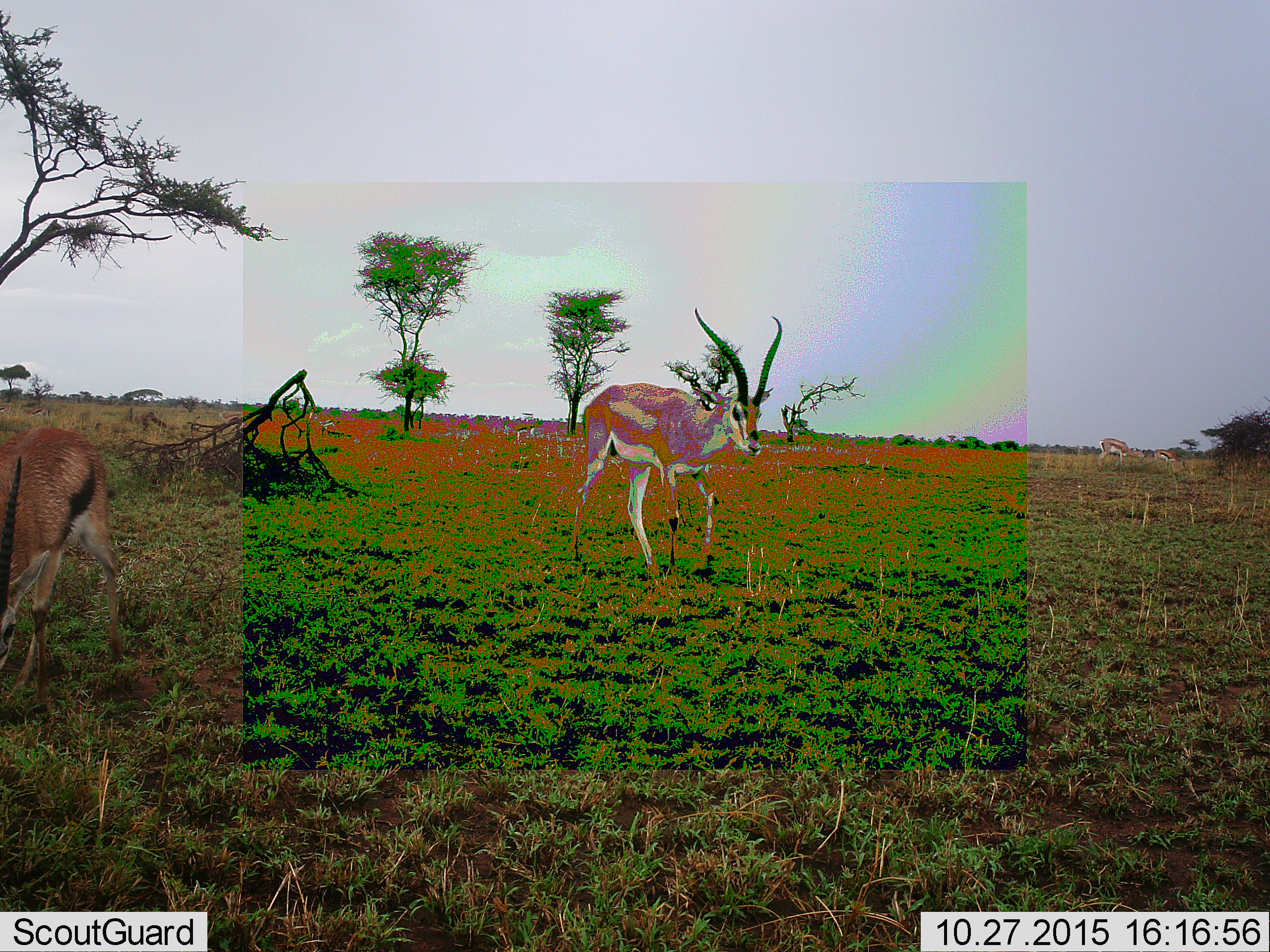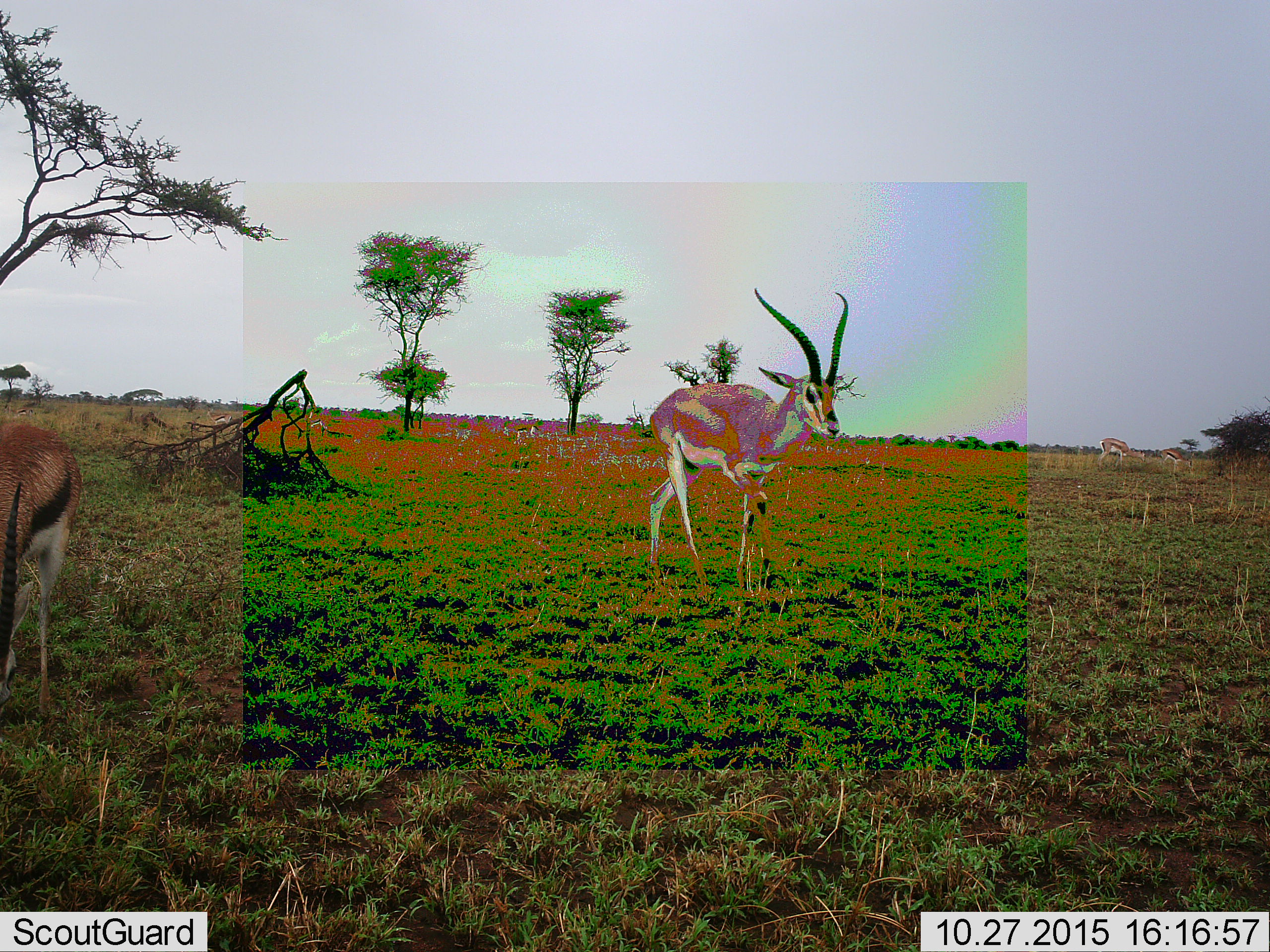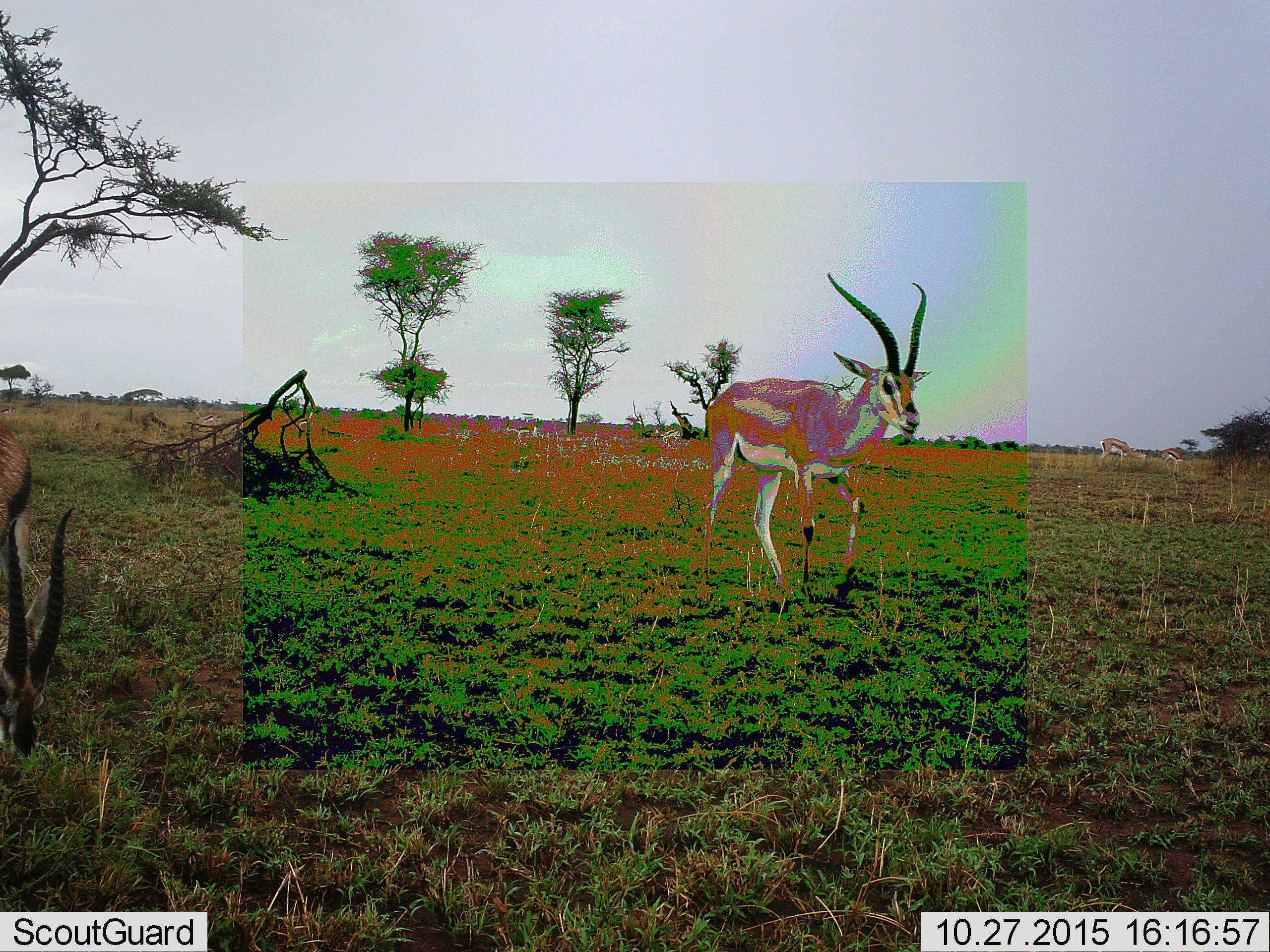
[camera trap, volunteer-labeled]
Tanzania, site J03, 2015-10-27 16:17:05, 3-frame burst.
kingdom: Animalia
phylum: Chordata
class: Mammalia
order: Artiodactyla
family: Bovidae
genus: Nanger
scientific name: Nanger granti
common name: grant's gazelle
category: gazellegrants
Gazellegrants (grant's gazelle) (Nanger granti), count 2. Behavior (volunteer vote fractions): standing 40%, resting 0%, moving 100%, interacting 0%. Young present (vote fraction): 0%. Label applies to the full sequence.